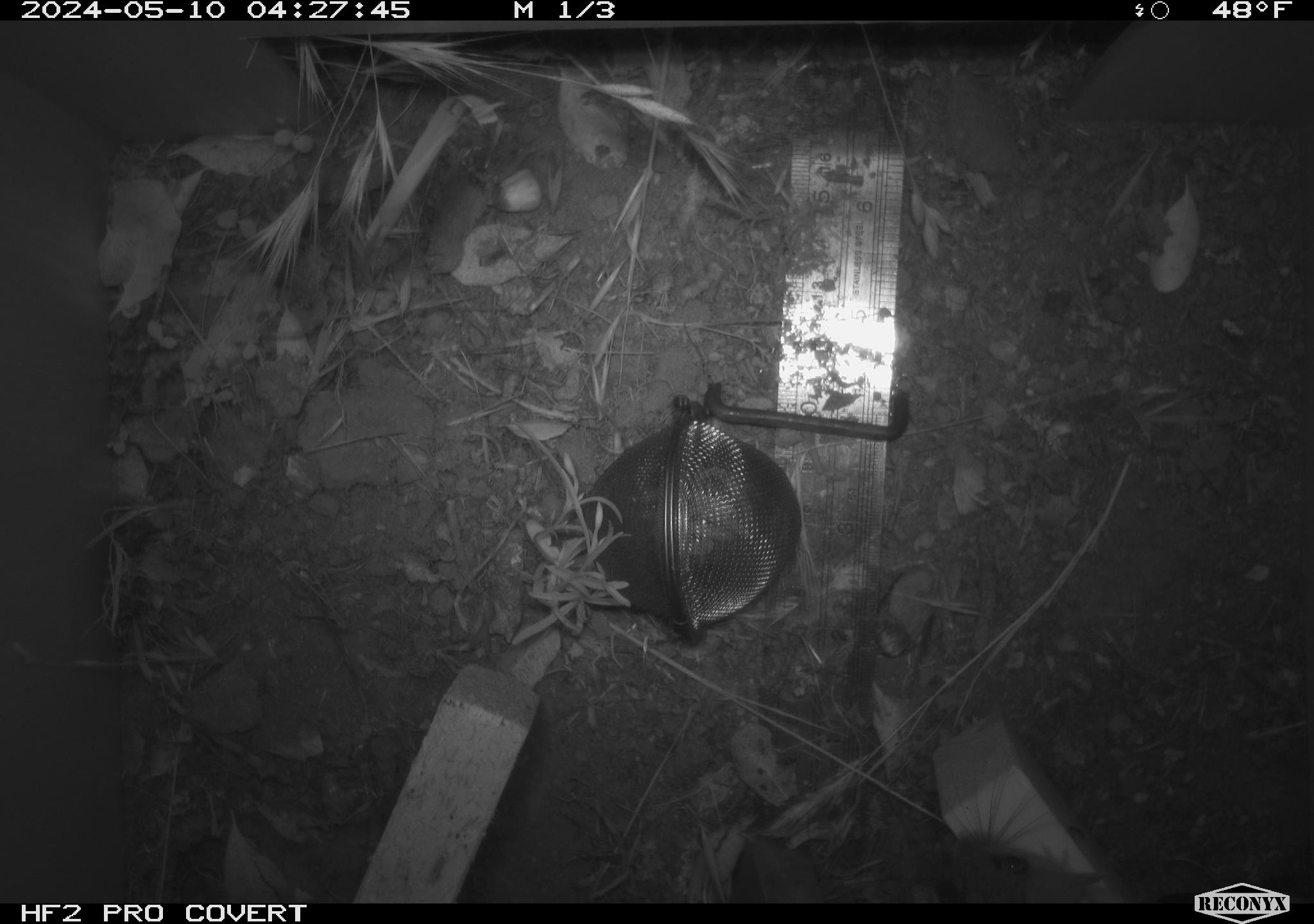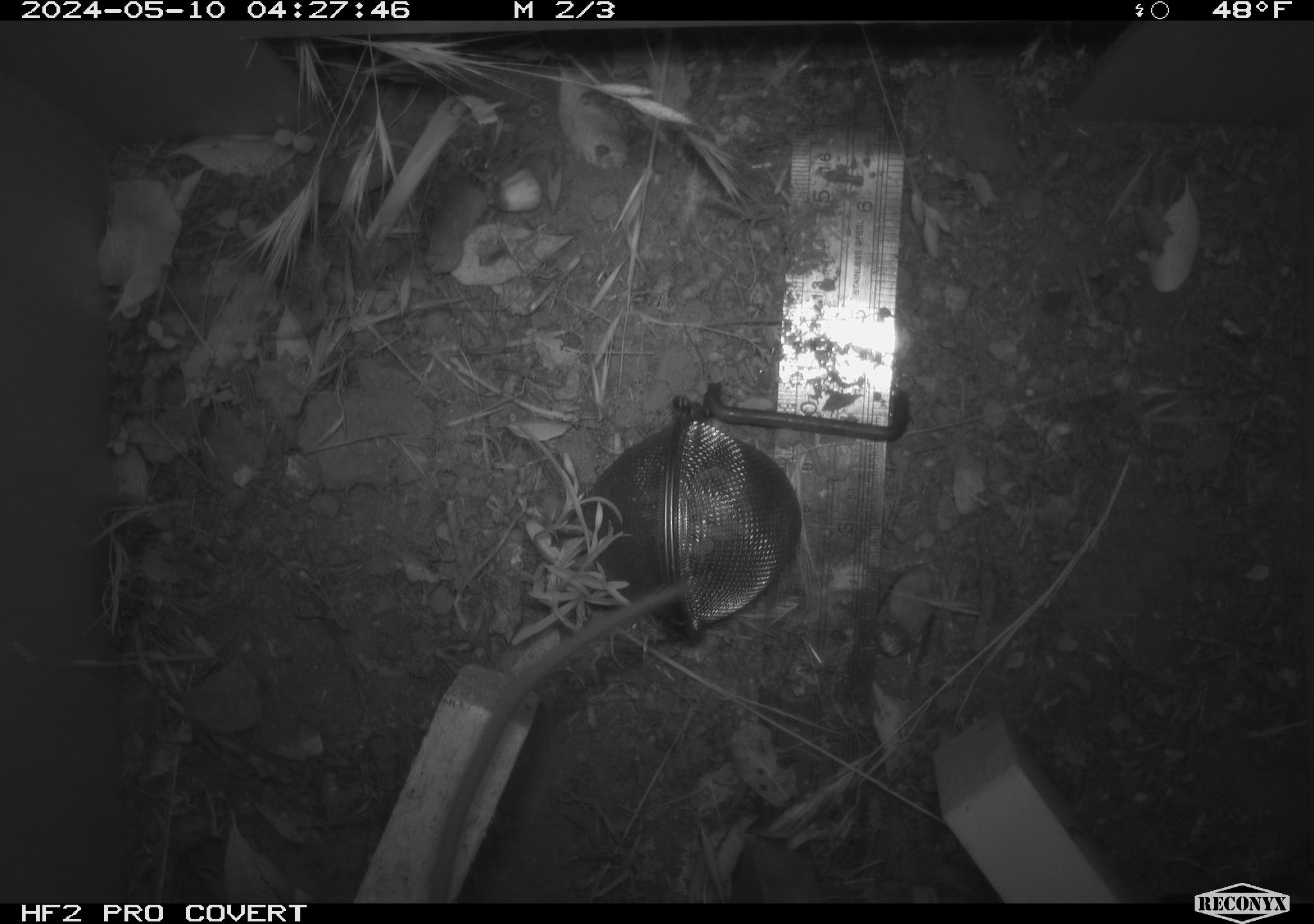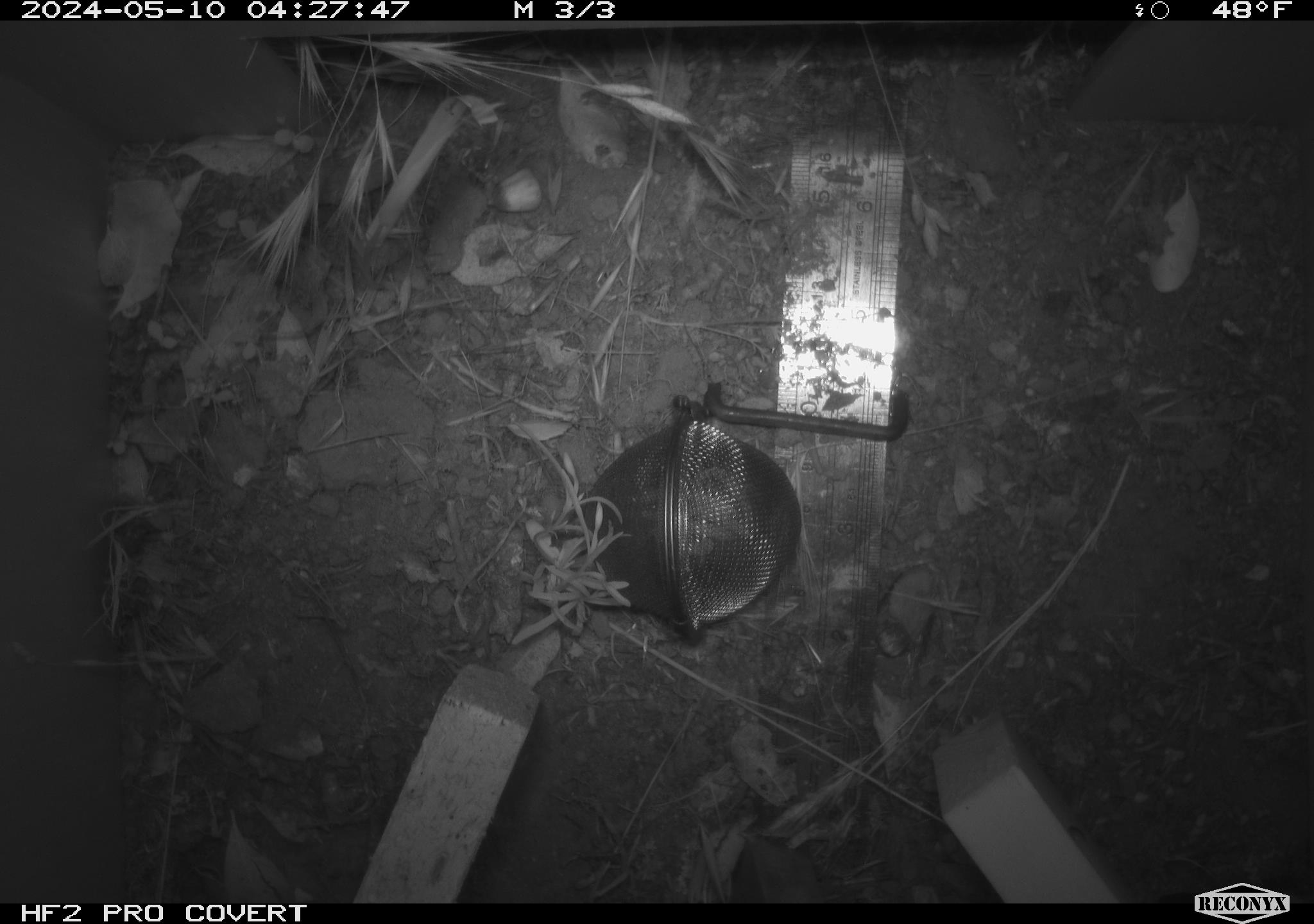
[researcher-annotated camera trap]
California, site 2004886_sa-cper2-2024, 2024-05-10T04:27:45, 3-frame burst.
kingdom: Animalia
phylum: Chordata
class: Mammalia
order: Rodentia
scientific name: Rodentia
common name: rodent